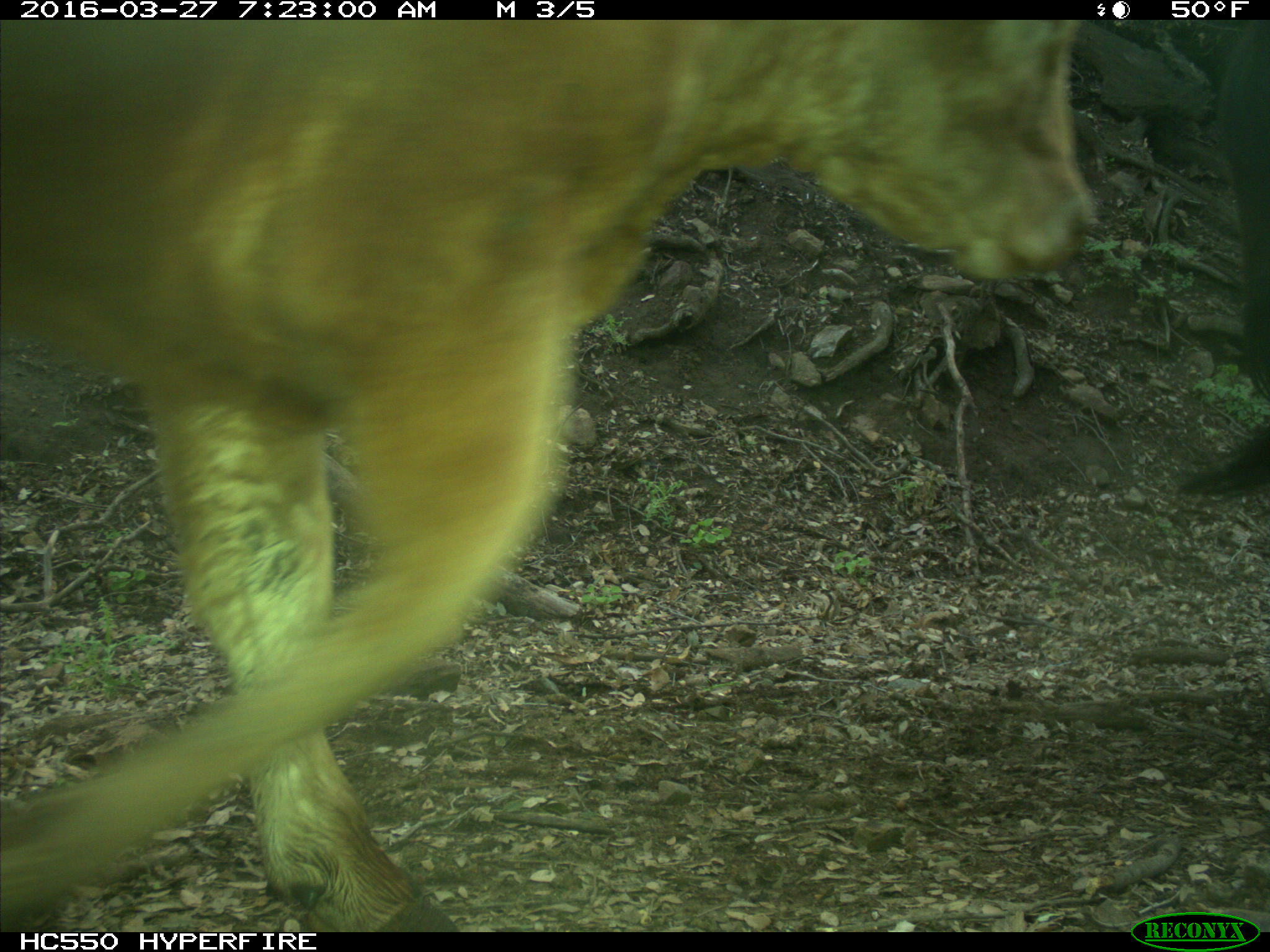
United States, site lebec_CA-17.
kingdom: Animalia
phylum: Chordata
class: Mammalia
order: Artiodactyla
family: Bovidae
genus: Bos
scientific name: Bos taurus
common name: domestic cow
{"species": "Bos taurus (domestic cow)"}